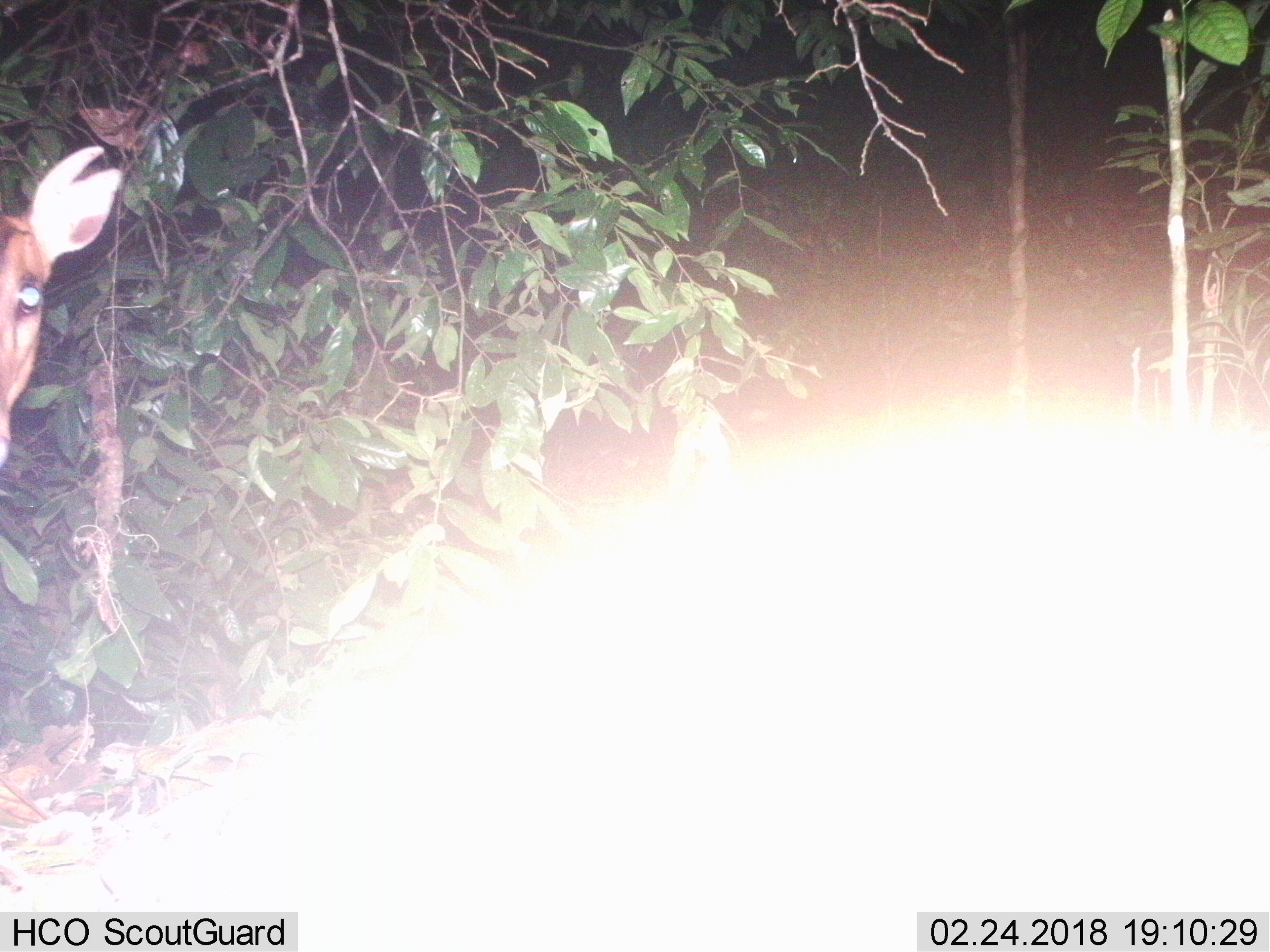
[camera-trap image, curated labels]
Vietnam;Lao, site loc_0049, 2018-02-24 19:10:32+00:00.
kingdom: Animalia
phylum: Chordata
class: Mammalia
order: Artiodactyla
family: Cervidae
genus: Muntiacus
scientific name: Muntiacus vuquangensis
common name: large-antlered muntjac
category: large antlered muntjac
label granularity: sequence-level